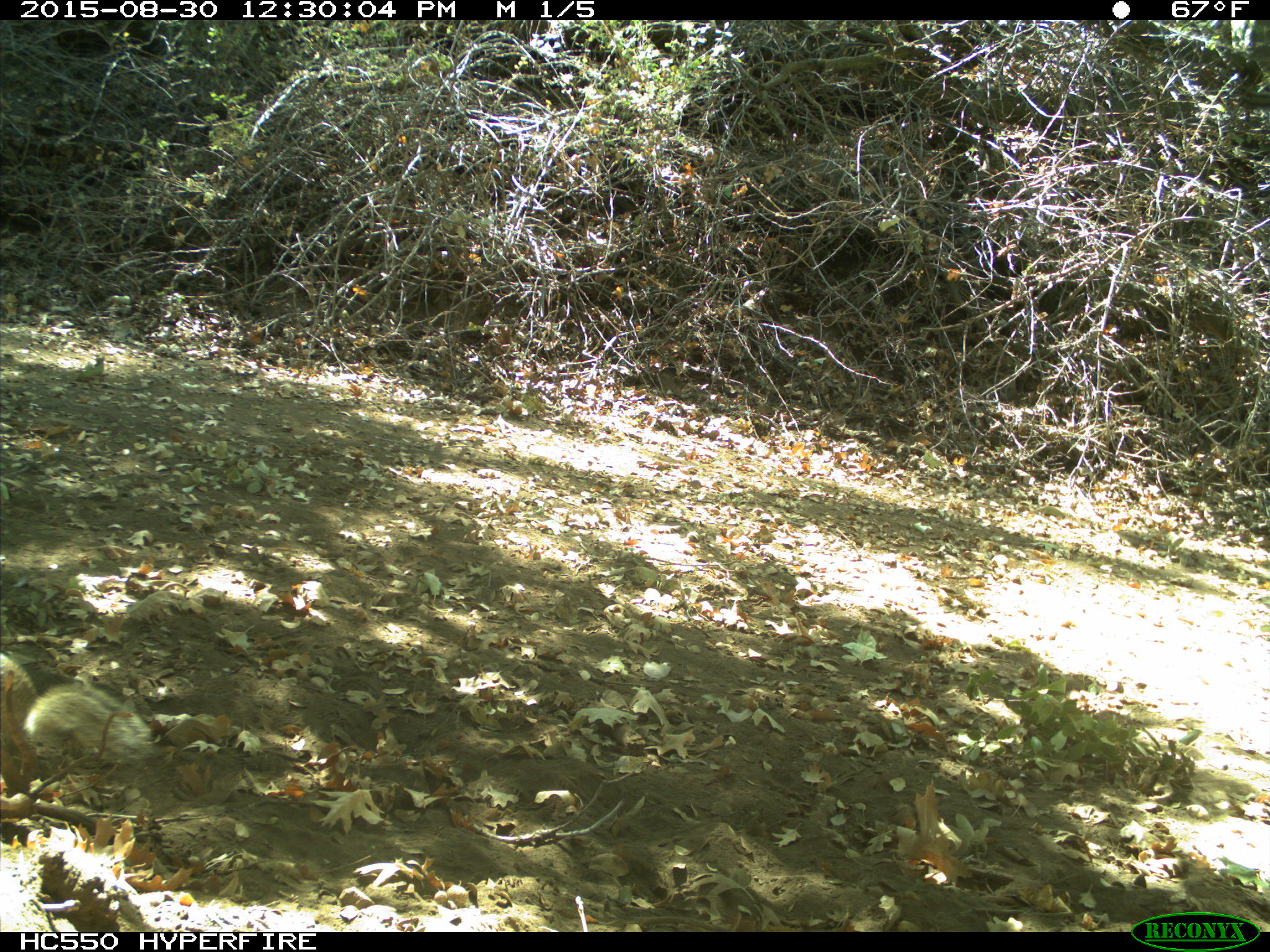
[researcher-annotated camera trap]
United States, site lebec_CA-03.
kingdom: Animalia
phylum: Chordata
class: Mammalia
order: Rodentia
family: Sciuridae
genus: Otospermophilus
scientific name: Otospermophilus beecheyi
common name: california ground squirrel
Otospermophilus beecheyi (california ground squirrel).